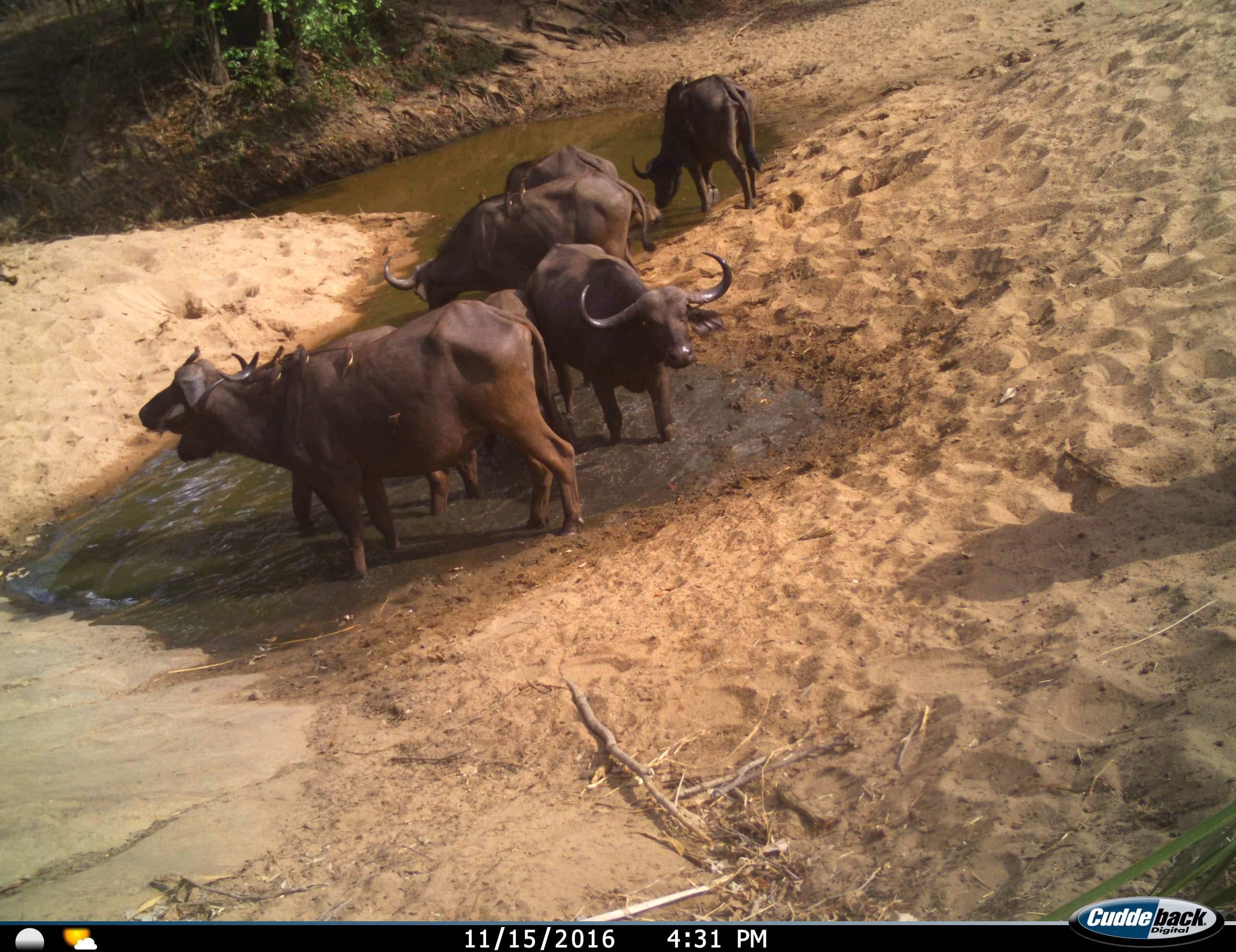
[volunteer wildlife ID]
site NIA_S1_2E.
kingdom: Animalia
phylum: Chordata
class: Aves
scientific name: Aves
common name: bird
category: birdother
Birdother (bird) (Aves), count 8. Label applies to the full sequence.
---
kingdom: Animalia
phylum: Chordata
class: Mammalia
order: Artiodactyla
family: Bovidae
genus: Syncerus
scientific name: Syncerus caffer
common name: african buffalo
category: buffalo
Buffalo (african buffalo) (Syncerus caffer), count 6. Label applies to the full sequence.